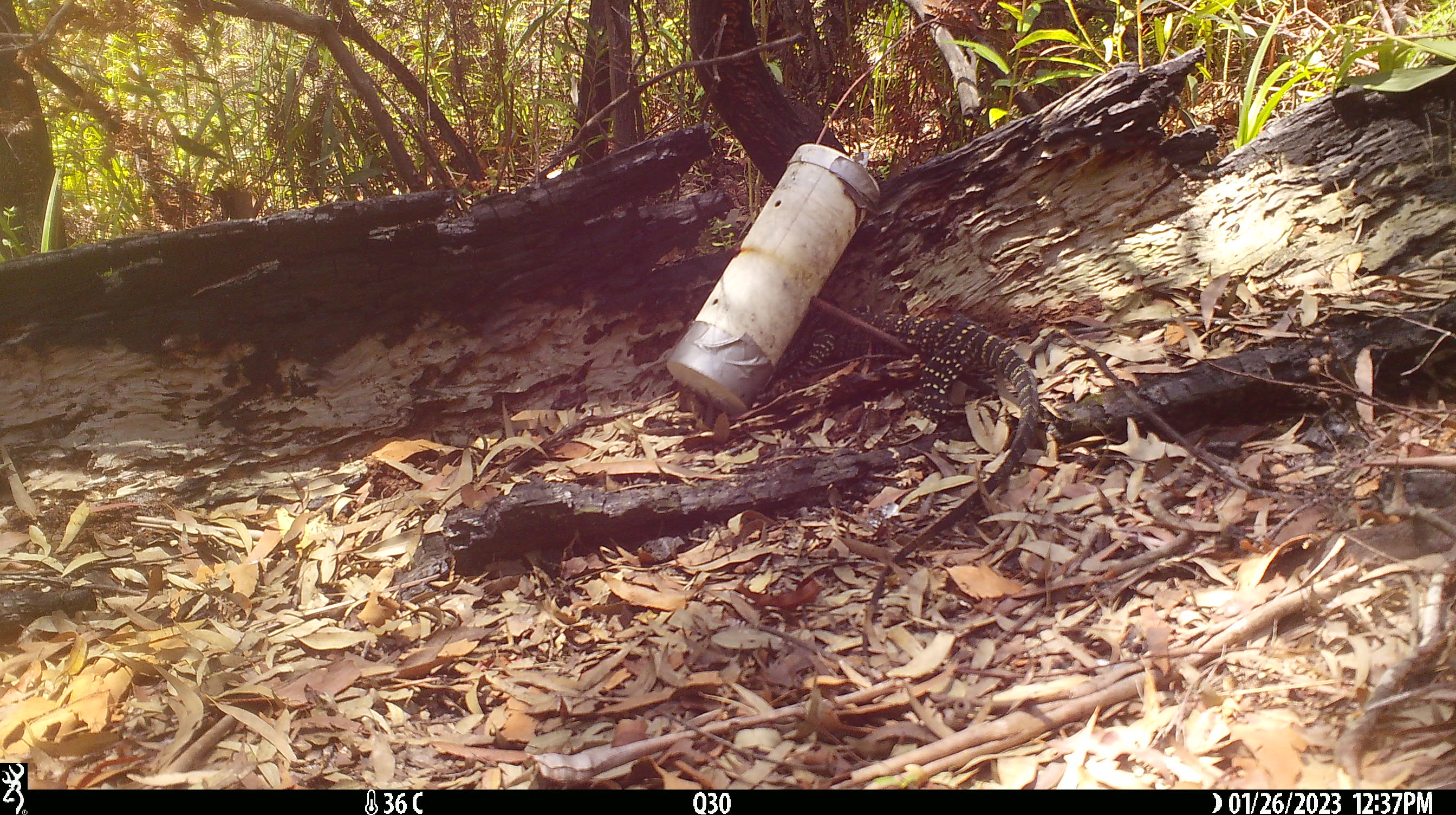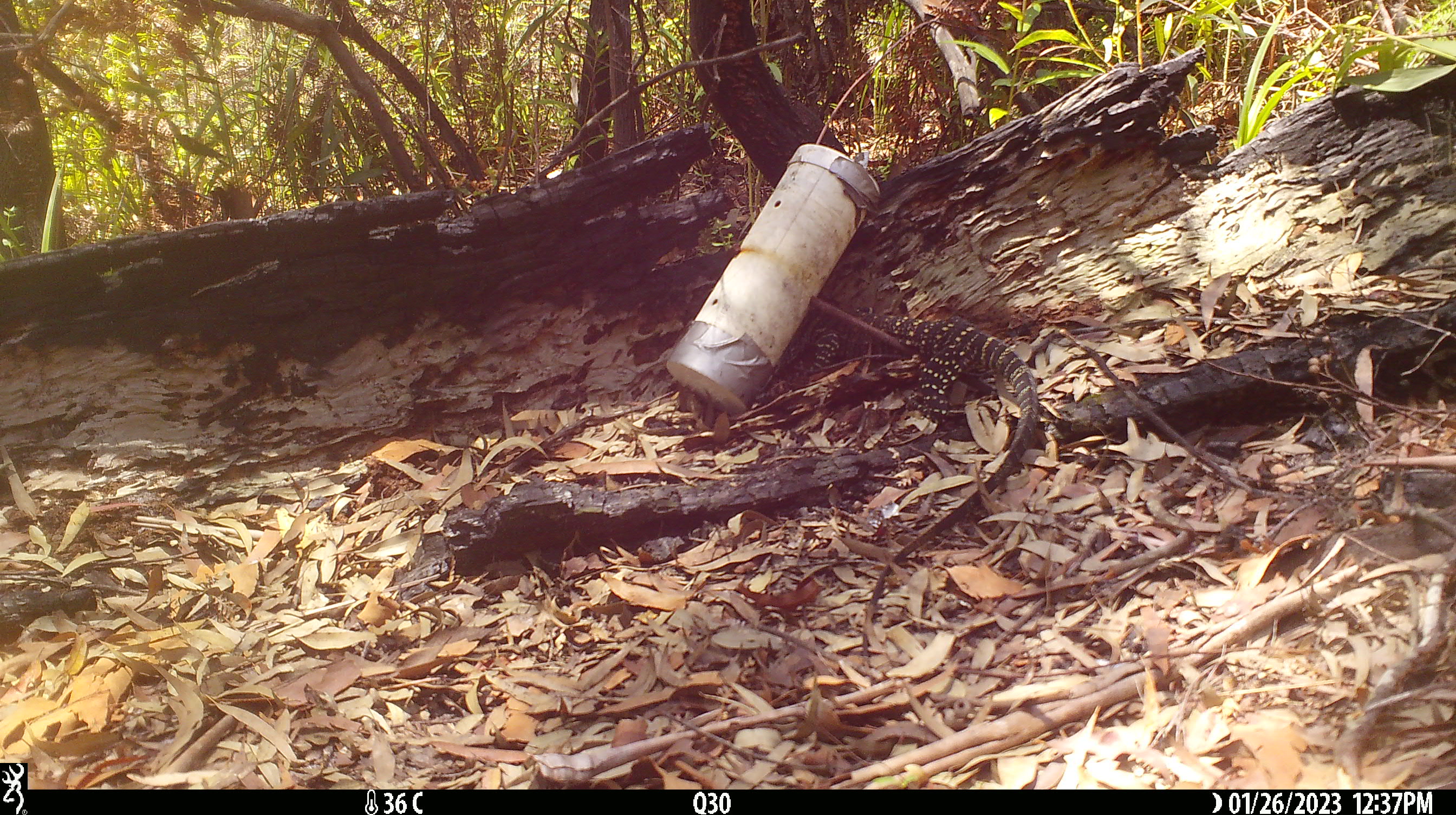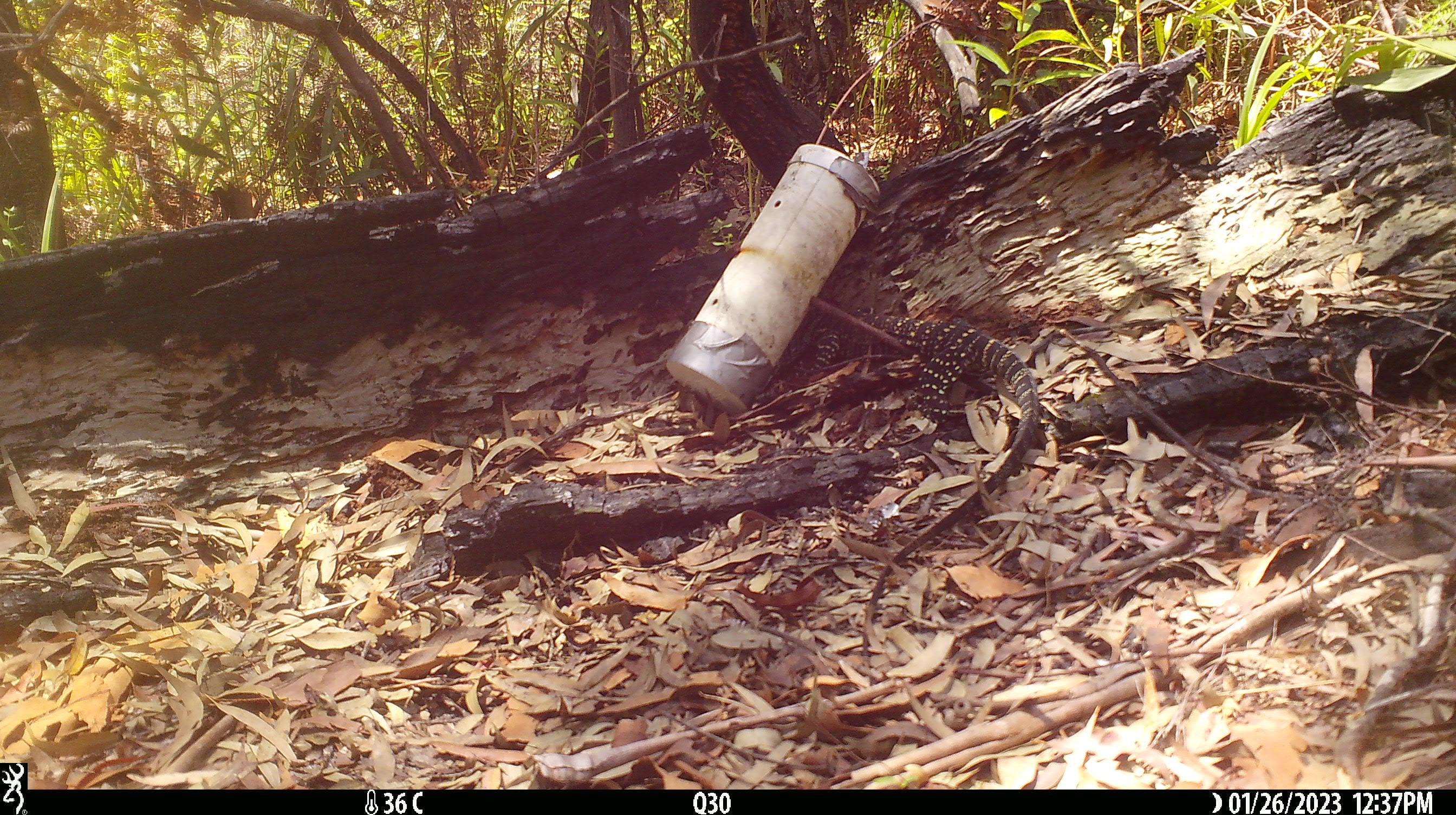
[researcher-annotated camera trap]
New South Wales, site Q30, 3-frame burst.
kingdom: Animalia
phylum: Chordata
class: Reptilia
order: Squamata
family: Varanidae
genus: Varanus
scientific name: Varanus varius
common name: lace monitor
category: goanna